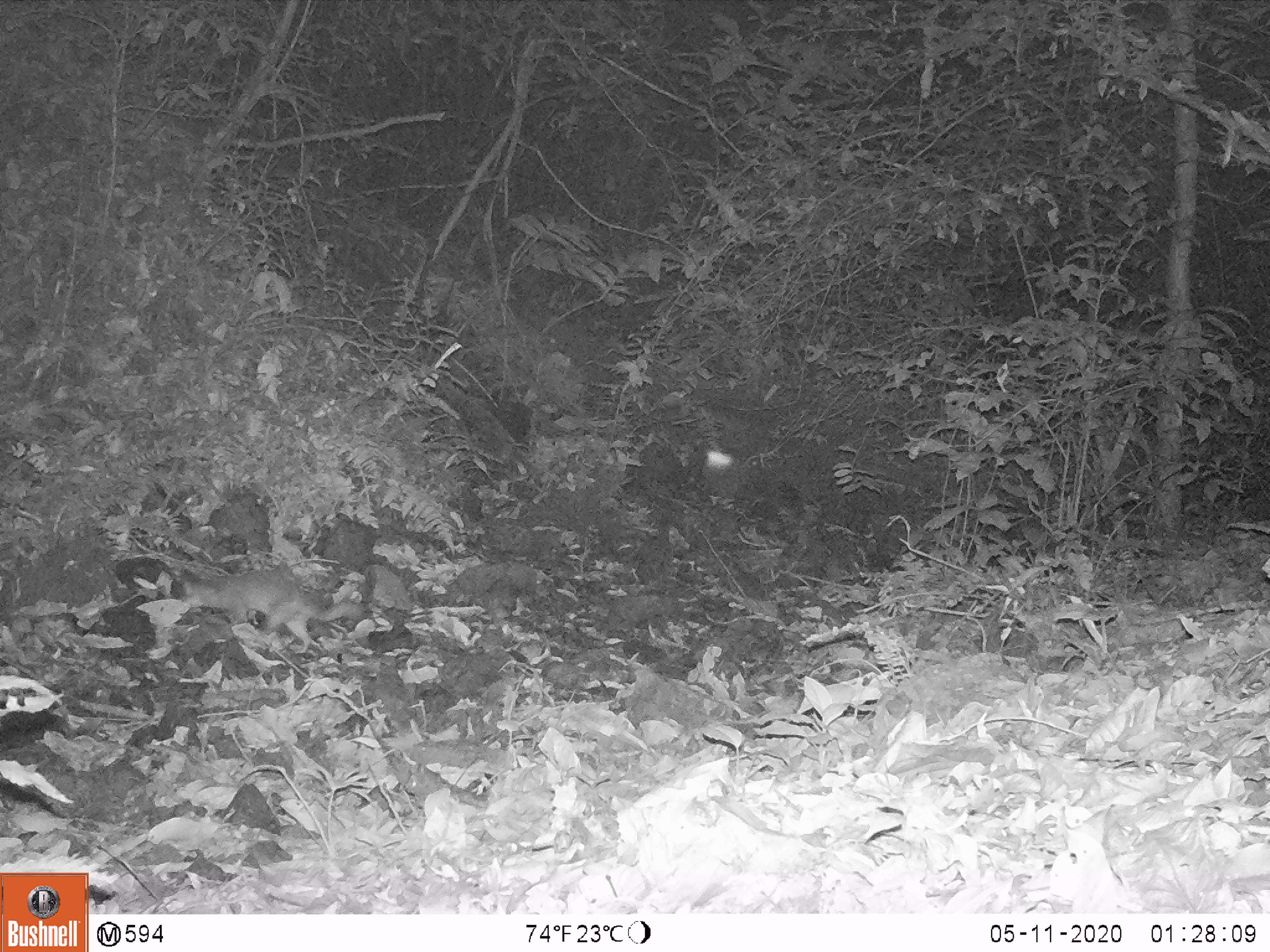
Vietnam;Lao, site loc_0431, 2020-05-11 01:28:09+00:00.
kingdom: Animalia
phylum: Chordata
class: Mammalia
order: Carnivora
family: Mustelidae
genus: Melogale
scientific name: Melogale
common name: ferret badger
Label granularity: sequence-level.